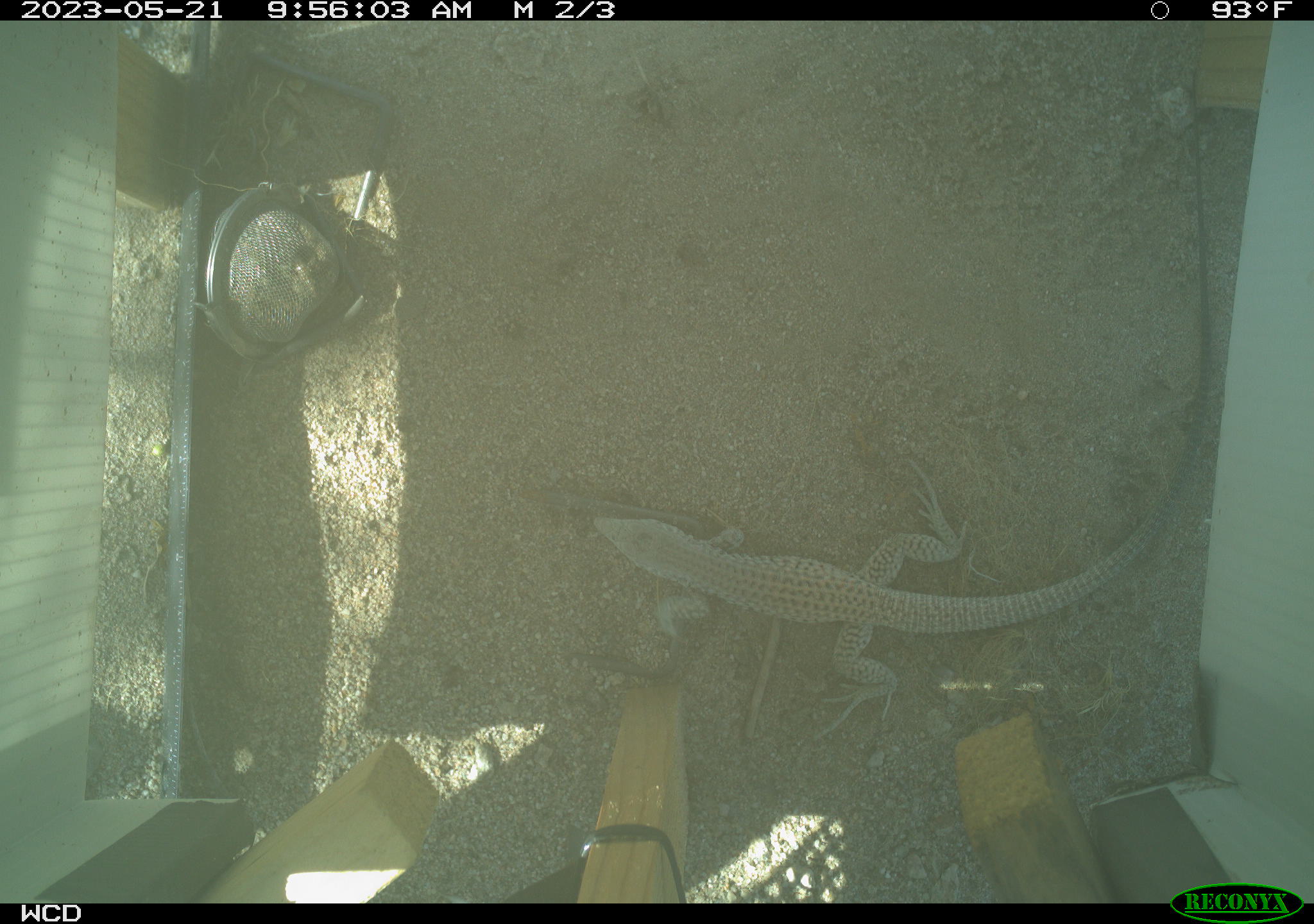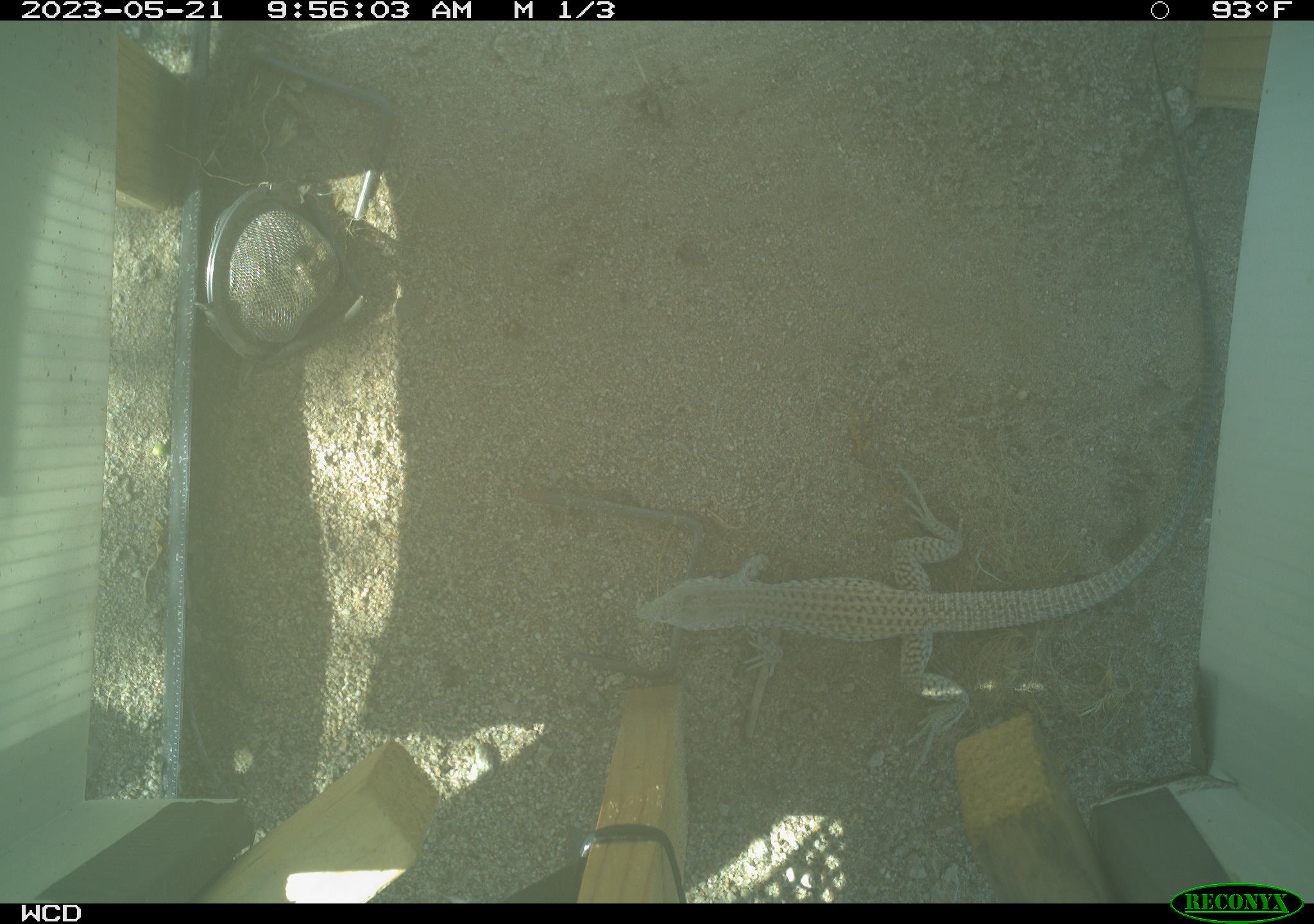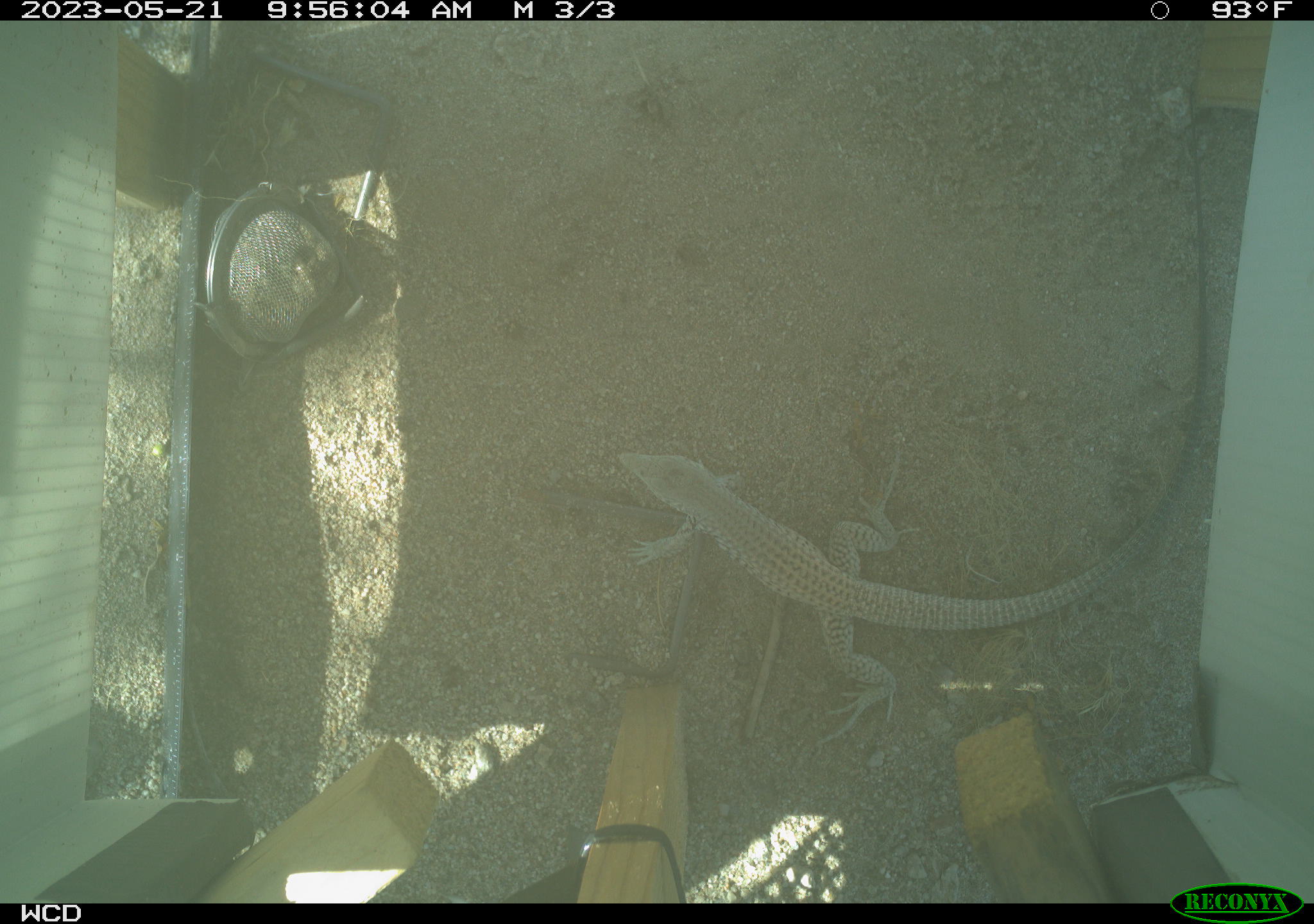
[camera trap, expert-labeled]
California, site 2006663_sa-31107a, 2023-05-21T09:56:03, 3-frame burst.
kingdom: Animalia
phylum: Chordata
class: Reptilia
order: Squamata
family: Teiidae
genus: Aspidoscelis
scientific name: Aspidoscelis tigris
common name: western whiptail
Western whiptail (Aspidoscelis tigris).